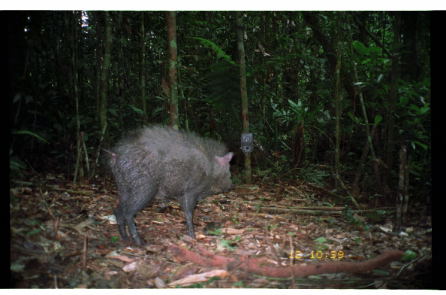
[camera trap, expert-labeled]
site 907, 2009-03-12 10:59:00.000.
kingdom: Animalia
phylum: Chordata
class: Mammalia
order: Artiodactyla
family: Tayassuidae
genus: Tayassu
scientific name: Tayassu pecari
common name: white-lipped peccary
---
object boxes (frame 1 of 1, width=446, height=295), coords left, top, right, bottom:
tayassu pecari: 98, 121, 234, 245